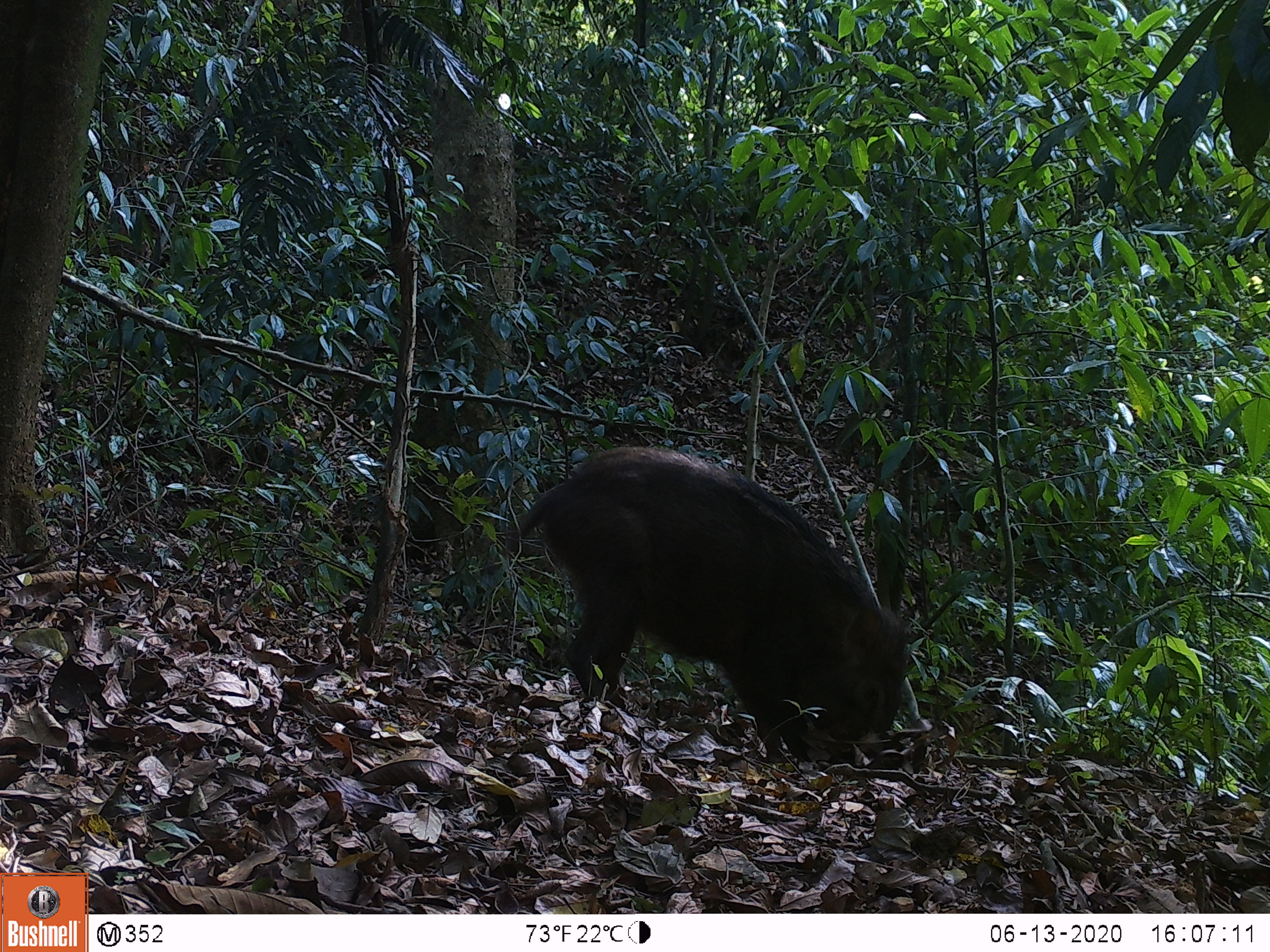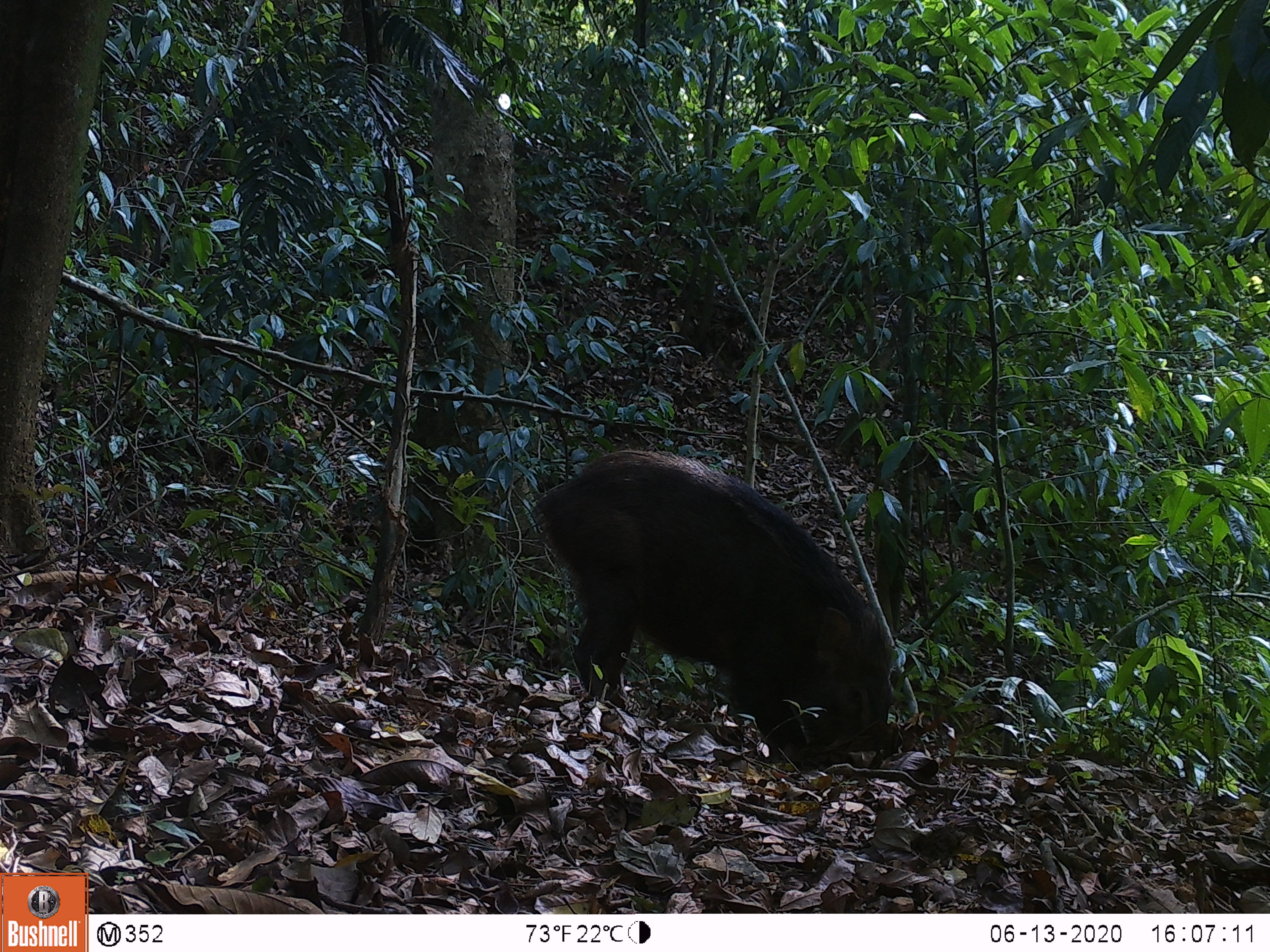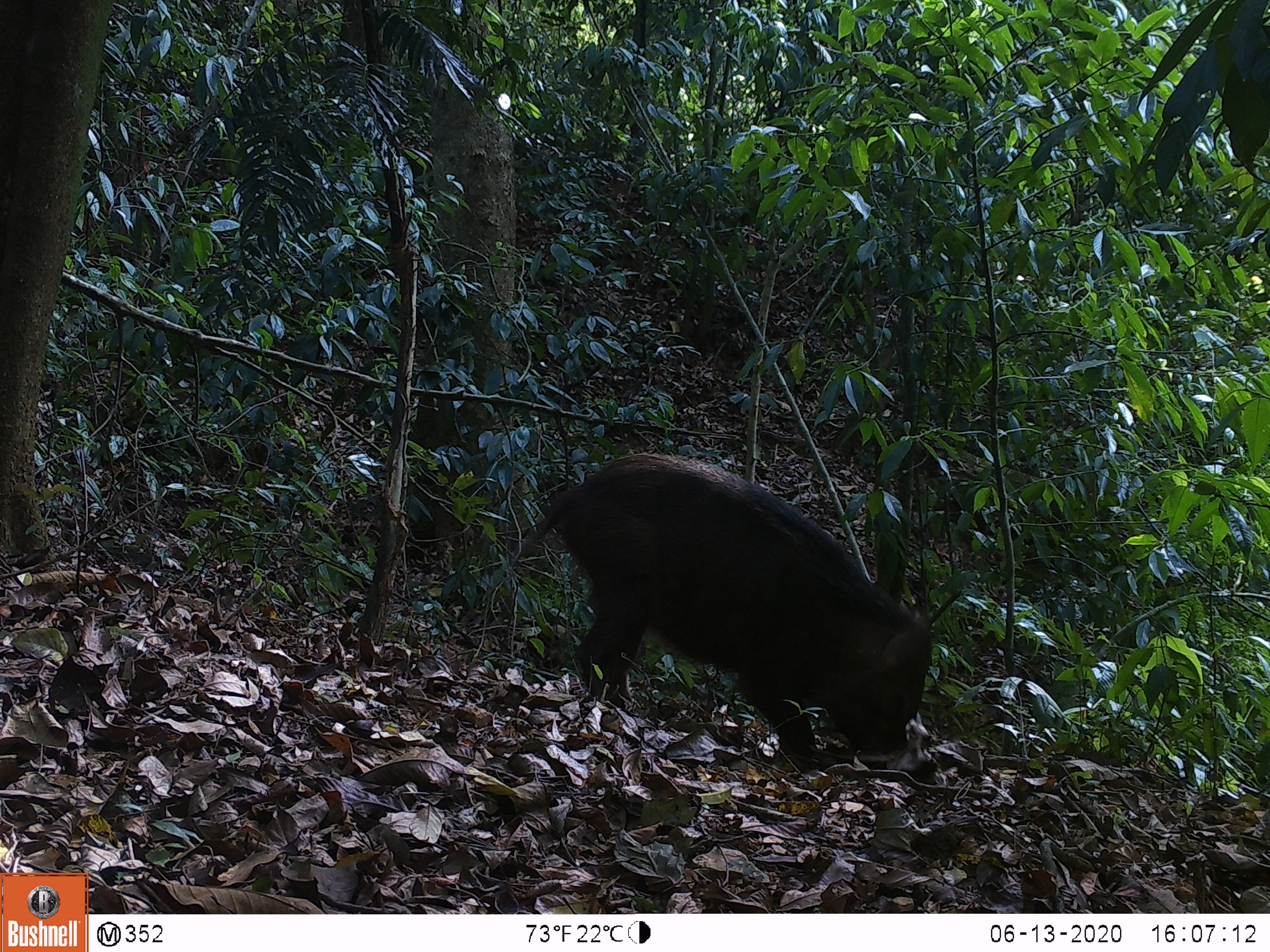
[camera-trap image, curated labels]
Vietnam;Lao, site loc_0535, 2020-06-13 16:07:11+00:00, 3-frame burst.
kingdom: Animalia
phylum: Chordata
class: Mammalia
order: Artiodactyla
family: Suidae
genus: Sus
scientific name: Sus scrofa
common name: eurasian wild pig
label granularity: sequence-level